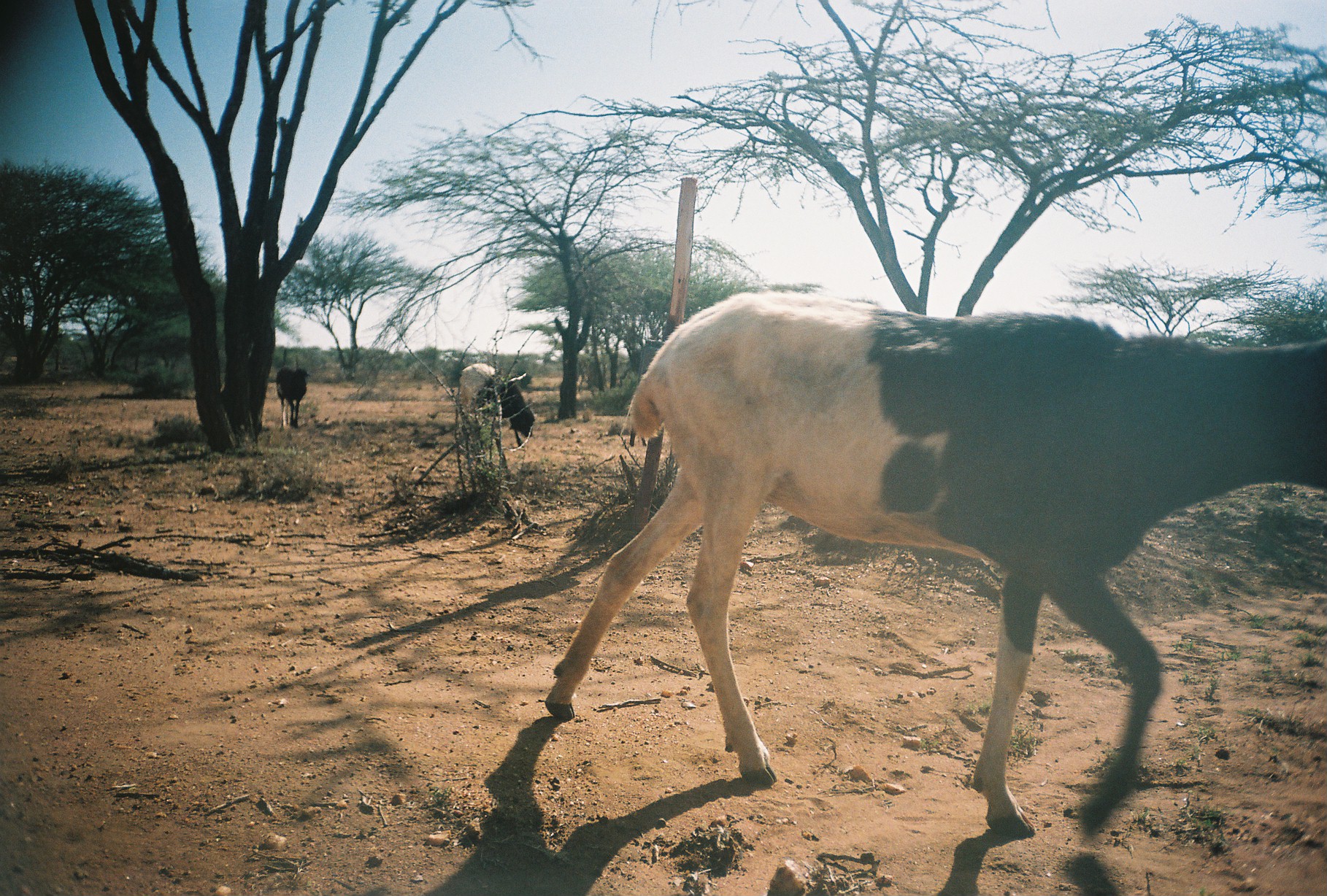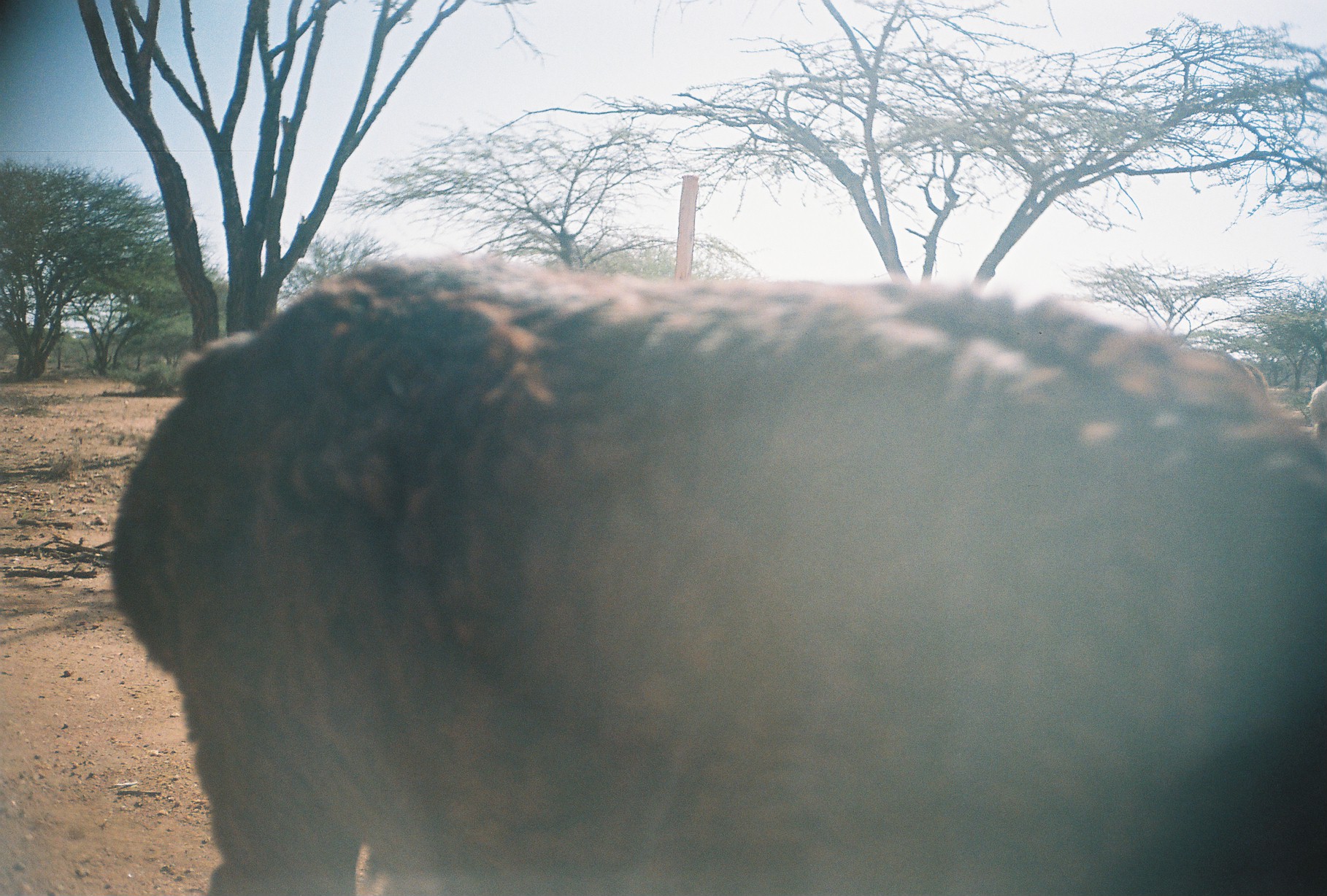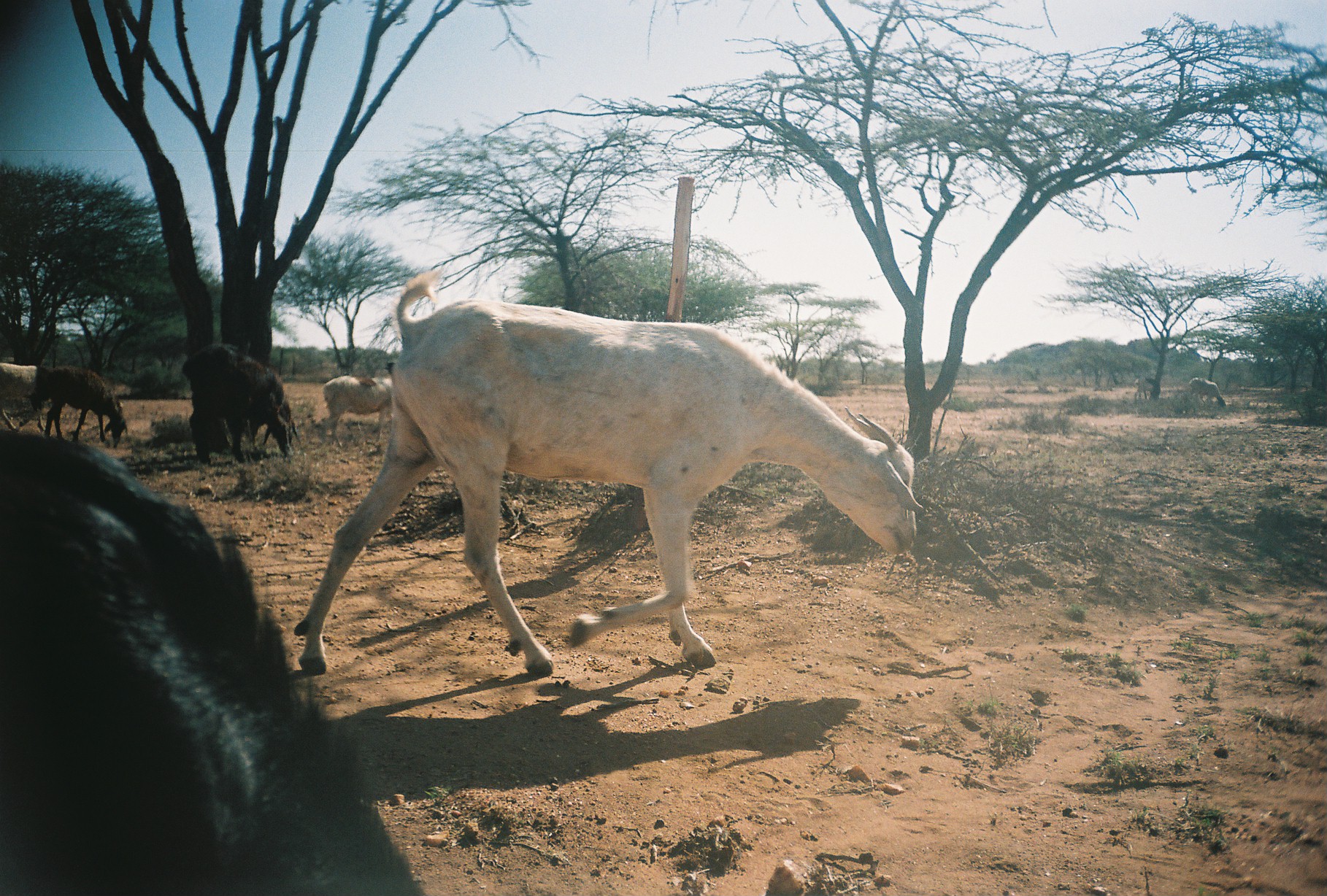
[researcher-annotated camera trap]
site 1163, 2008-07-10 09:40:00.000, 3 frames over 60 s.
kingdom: Animalia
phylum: Chordata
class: Mammalia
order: Artiodactyla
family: Bovidae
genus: Ovis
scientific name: Ovis aries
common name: domestic sheep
Ovis aries (domestic sheep), count 3.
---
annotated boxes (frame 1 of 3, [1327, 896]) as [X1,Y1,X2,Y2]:
ovis aries: [542,286,1323,838]; [457,363,535,448]; [275,366,310,431]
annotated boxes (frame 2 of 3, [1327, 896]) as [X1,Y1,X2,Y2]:
ovis aries: [105,253,1325,893]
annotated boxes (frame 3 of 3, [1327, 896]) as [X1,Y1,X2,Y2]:
ovis aries: [291,264,924,675]; [0,425,431,896]; [179,343,300,463]; [43,363,130,447]; [321,373,393,446]; [0,361,52,428]; [1188,376,1226,409]; [1135,375,1161,401]